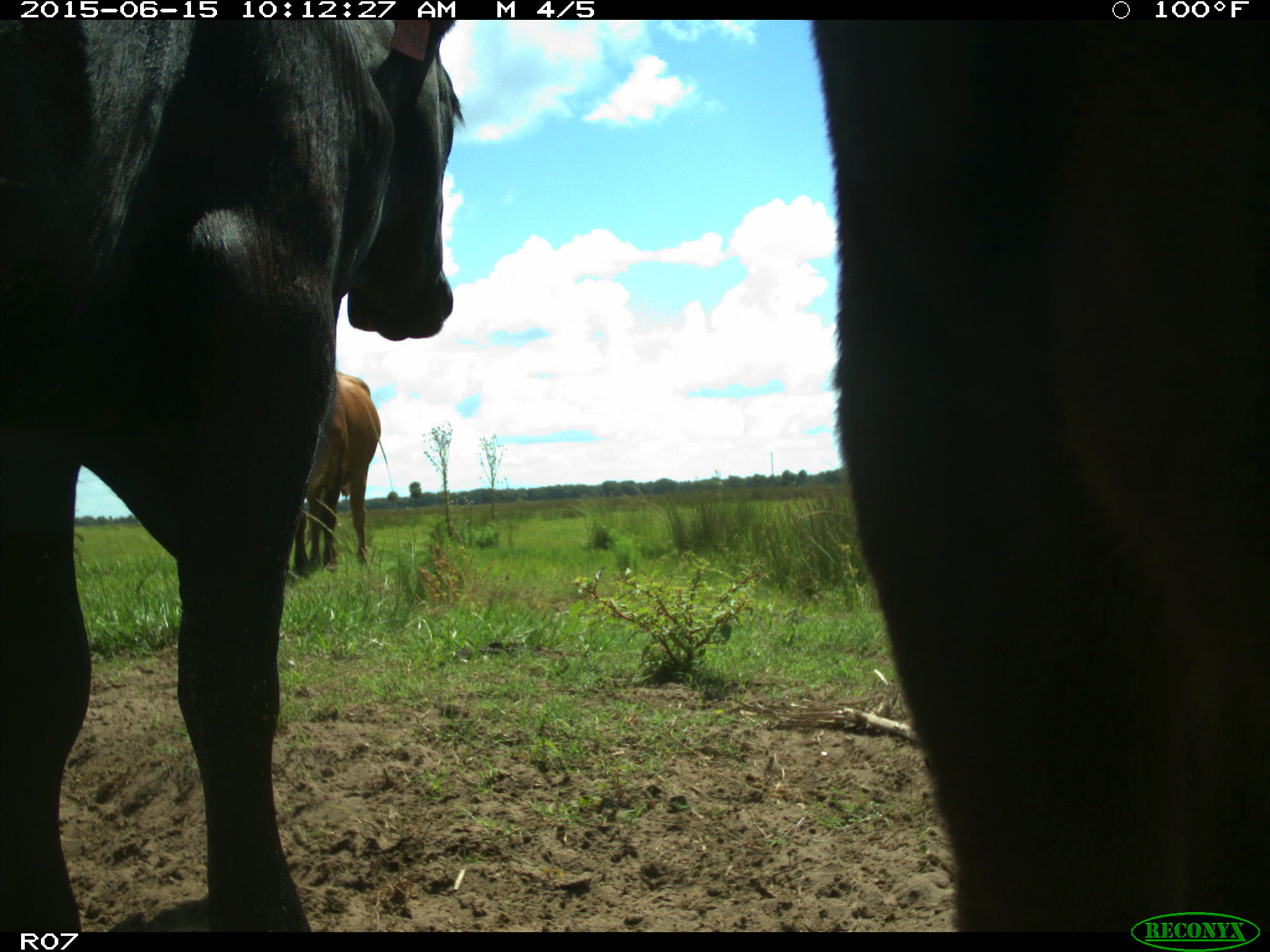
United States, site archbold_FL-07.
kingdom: Animalia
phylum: Chordata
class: Mammalia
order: Artiodactyla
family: Bovidae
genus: Bos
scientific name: Bos taurus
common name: domestic cow